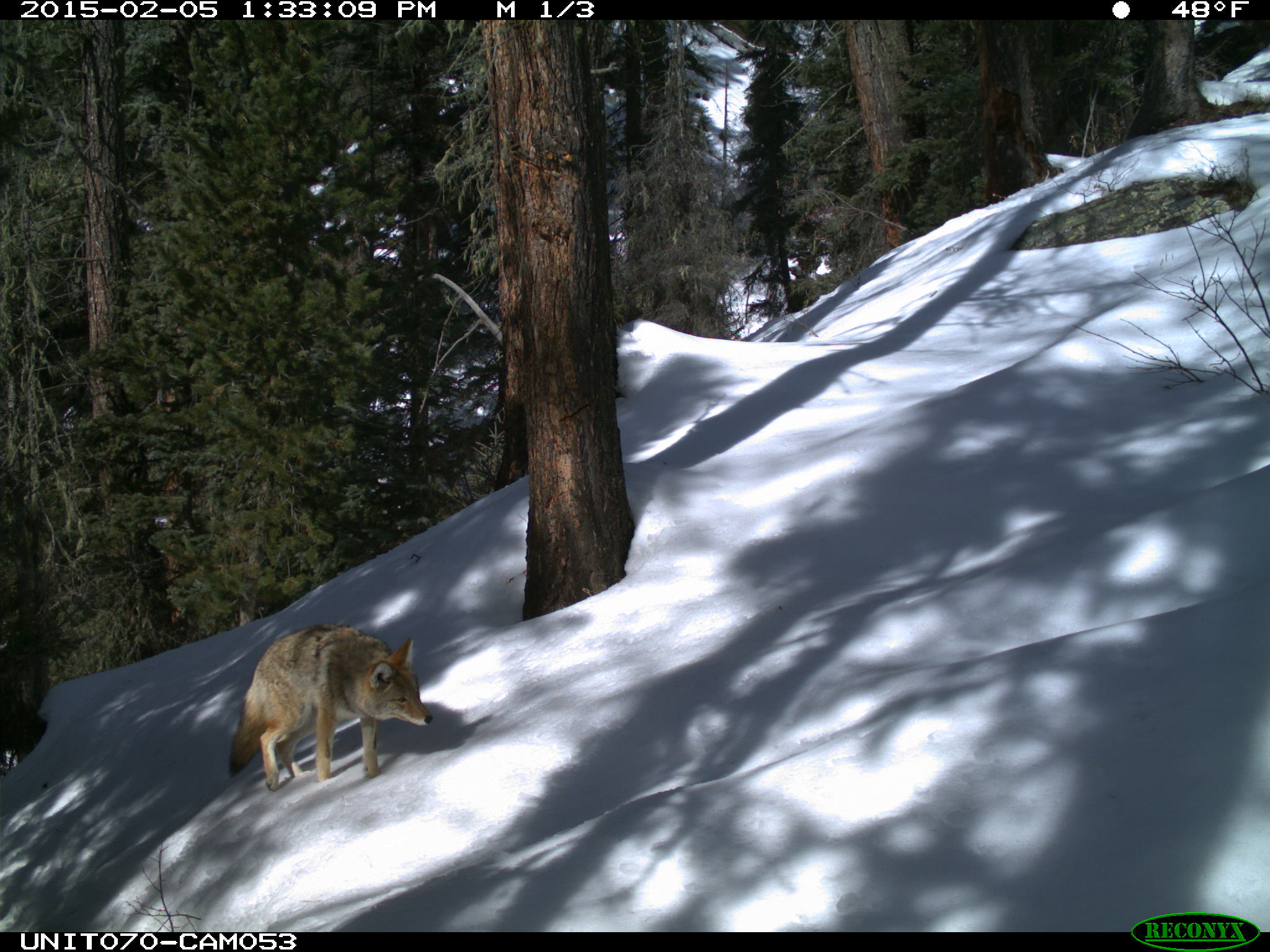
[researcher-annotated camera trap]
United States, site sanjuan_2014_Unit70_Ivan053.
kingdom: Animalia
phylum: Chordata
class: Mammalia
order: Carnivora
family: Canidae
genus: Canis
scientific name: Canis latrans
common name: coyote